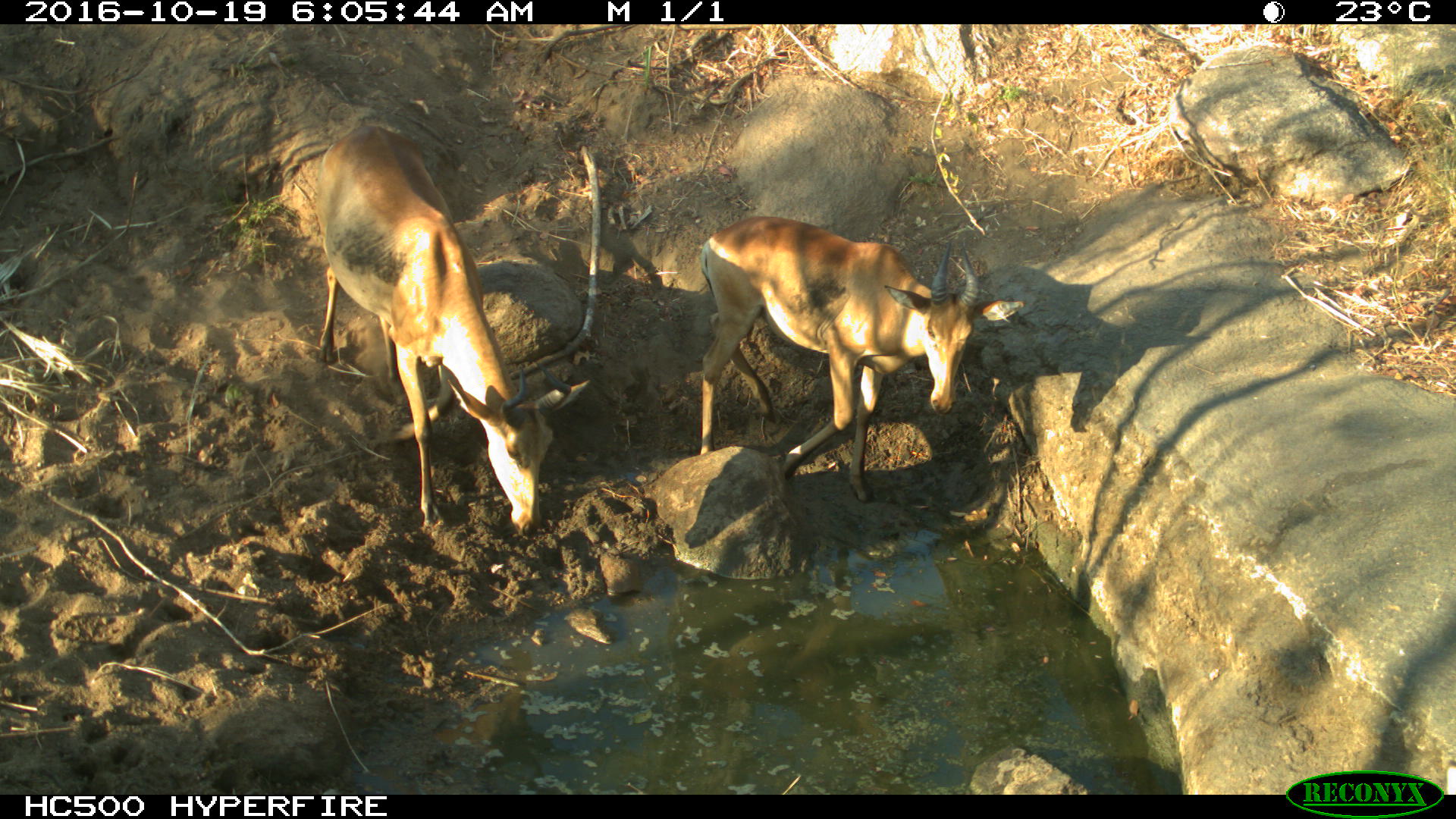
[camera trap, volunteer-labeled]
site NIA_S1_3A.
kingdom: Animalia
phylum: Chordata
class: Mammalia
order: Artiodactyla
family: Bovidae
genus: Alcelaphus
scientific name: Alcelaphus buselaphus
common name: hartebeest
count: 2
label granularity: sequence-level